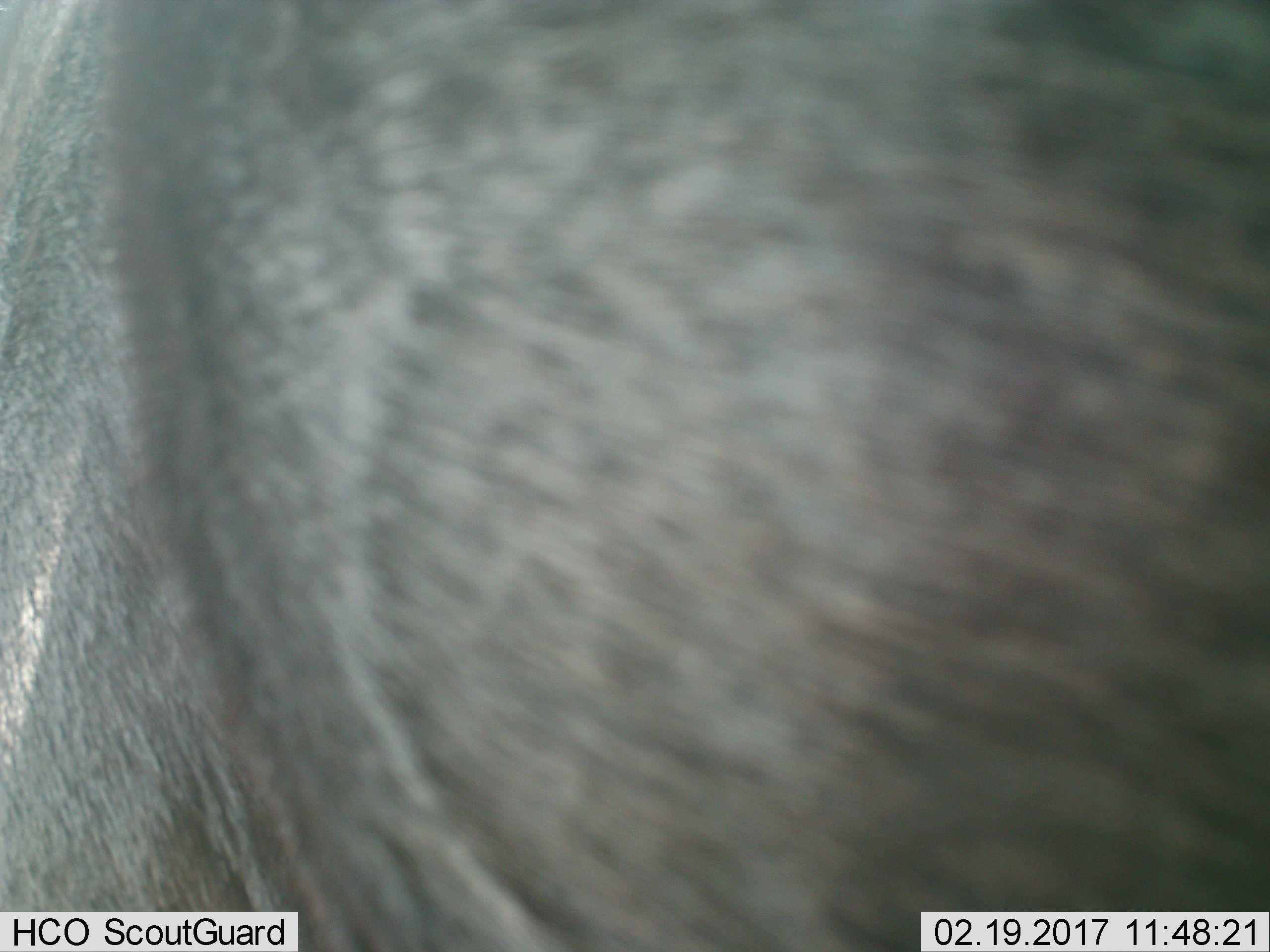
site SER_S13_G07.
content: unidentified animal